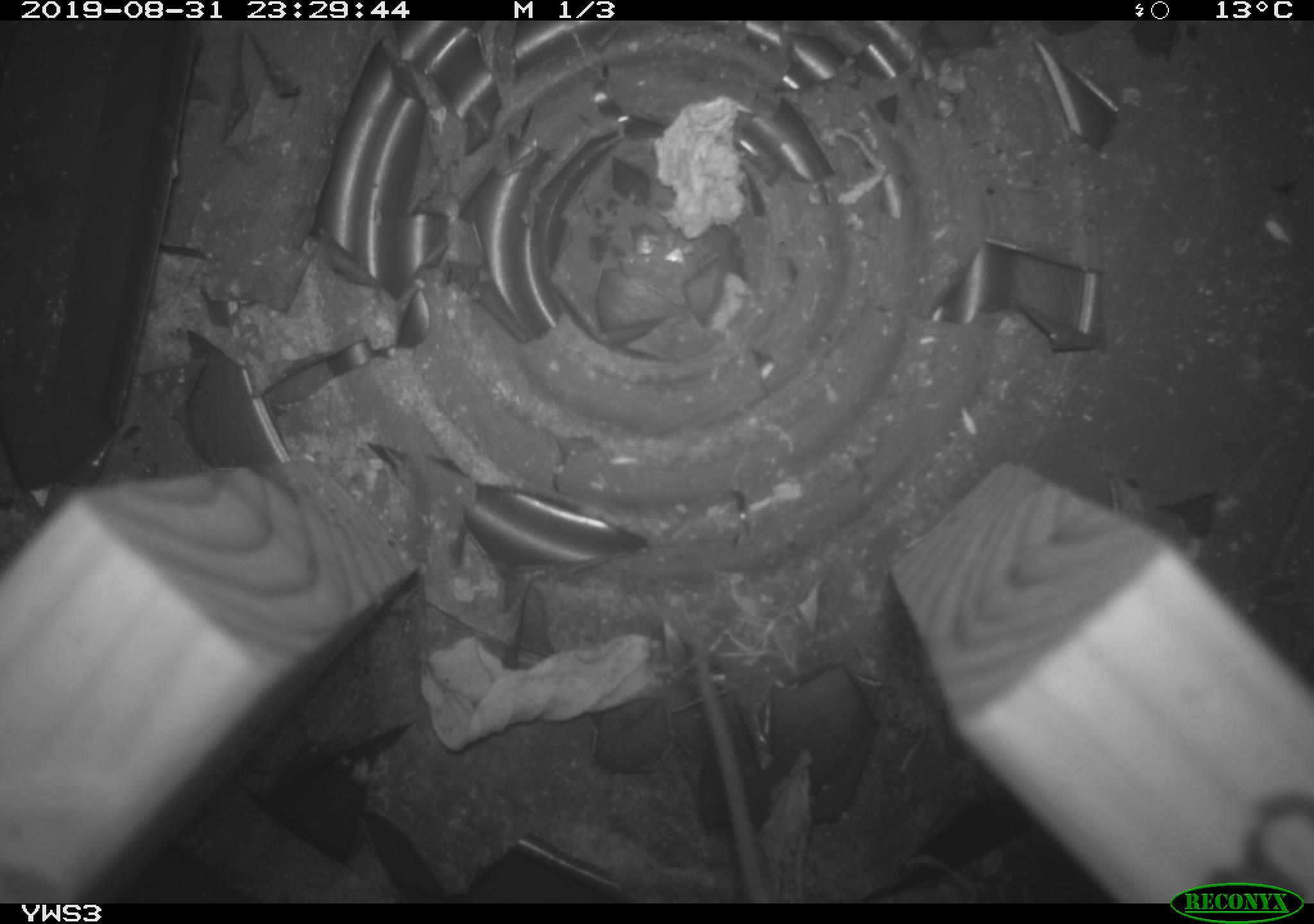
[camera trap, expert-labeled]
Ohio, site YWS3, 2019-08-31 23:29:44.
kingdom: Animalia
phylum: Chordata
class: Mammalia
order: Rodentia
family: Cricetidae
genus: Peromyscus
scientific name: Peromyscus leucopus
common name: white-footed mouse